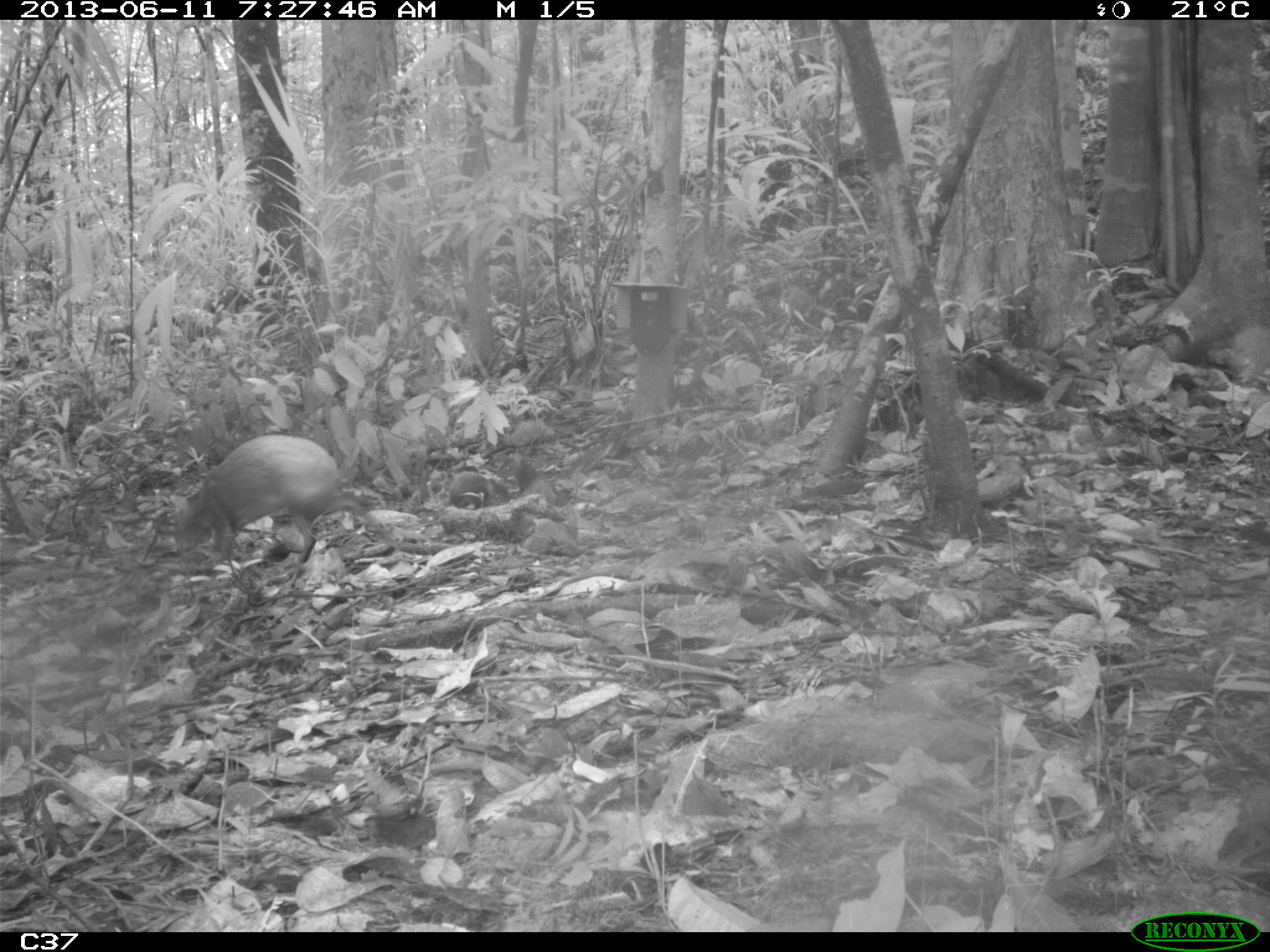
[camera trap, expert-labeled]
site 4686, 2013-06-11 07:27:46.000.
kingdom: Animalia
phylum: Chordata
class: Mammalia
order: Rodentia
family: Dasyproctidae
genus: Dasyprocta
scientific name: Dasyprocta leporina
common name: red-rumped agouti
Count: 3.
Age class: adult.